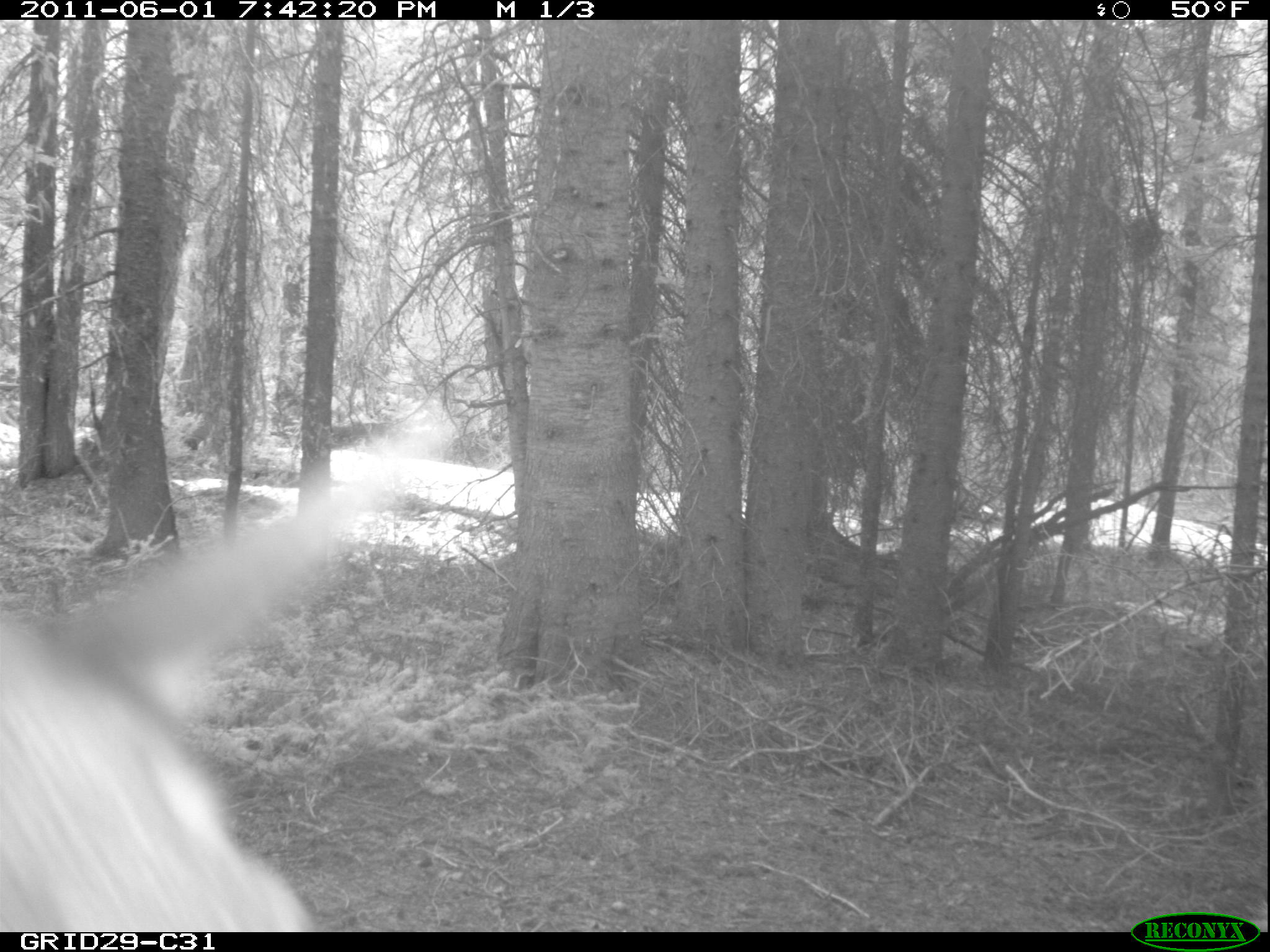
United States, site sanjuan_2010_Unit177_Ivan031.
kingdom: Animalia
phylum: Chordata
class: Mammalia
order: Artiodactyla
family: Cervidae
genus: Cervus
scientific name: Cervus elaphus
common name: red deer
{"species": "Cervus elaphus (red deer)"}